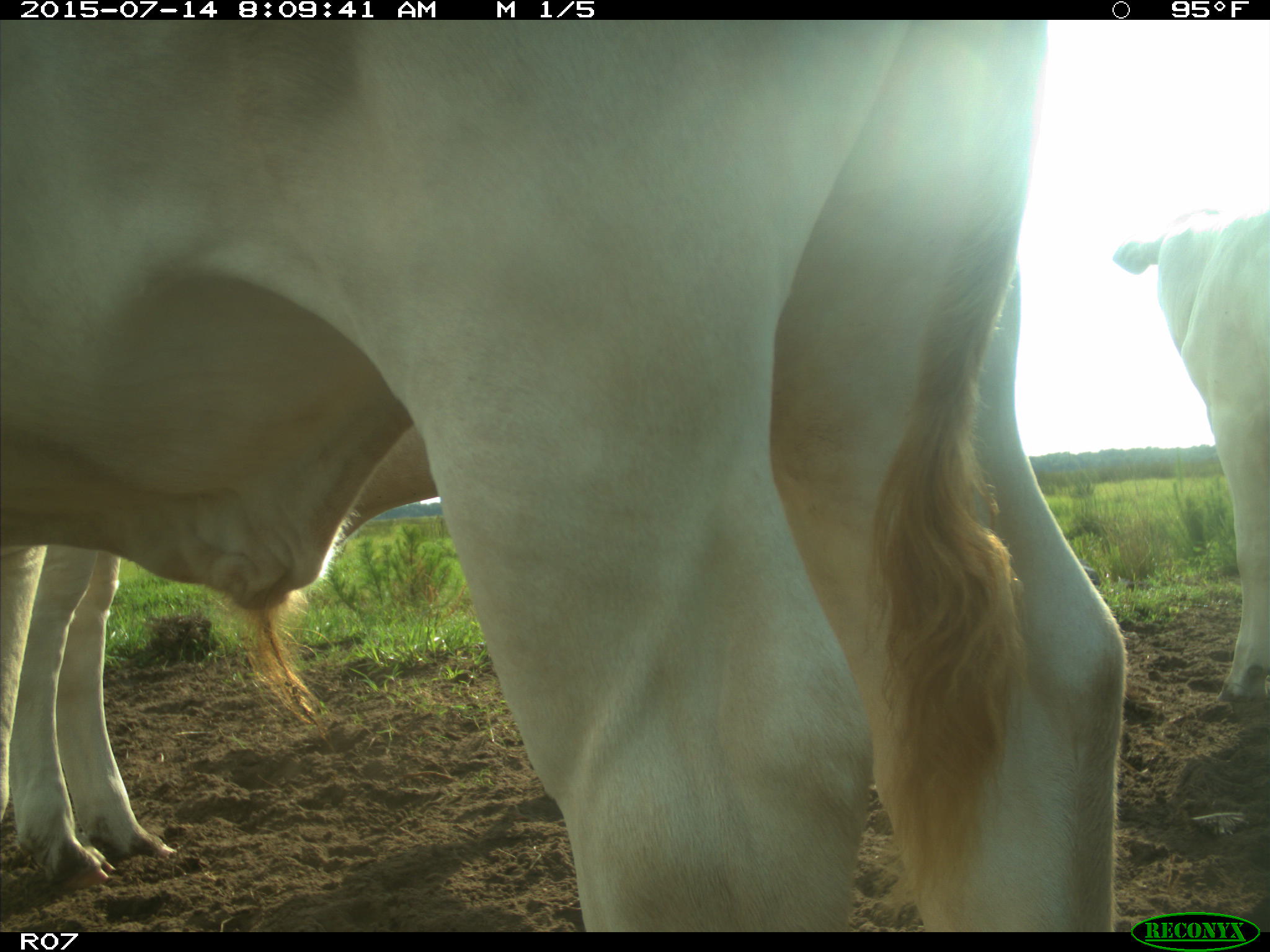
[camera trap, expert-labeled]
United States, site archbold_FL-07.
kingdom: Animalia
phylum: Chordata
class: Mammalia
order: Artiodactyla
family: Bovidae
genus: Bos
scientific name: Bos taurus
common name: domestic cow